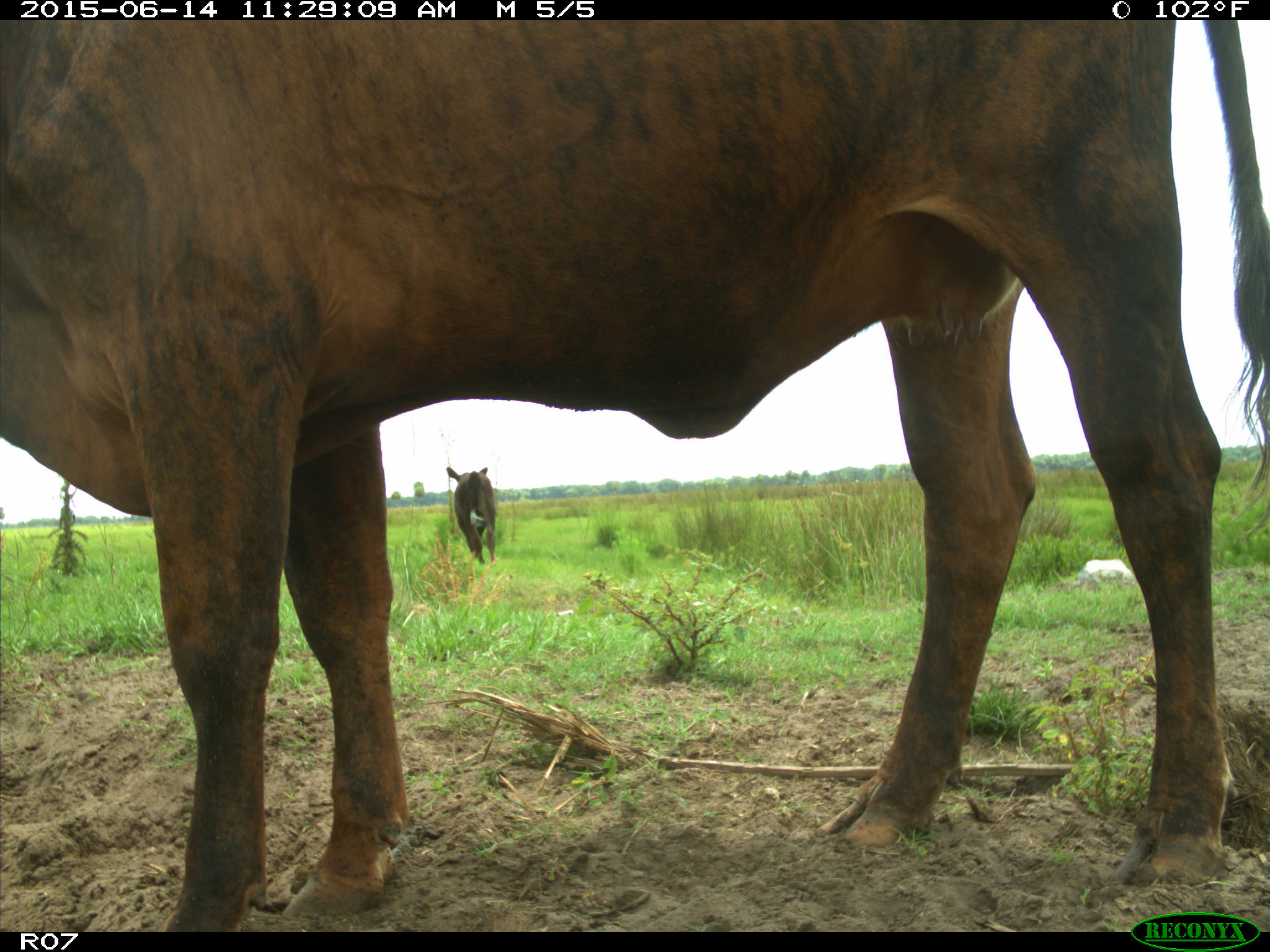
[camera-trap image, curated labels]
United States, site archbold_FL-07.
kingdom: Animalia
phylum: Chordata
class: Mammalia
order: Artiodactyla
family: Bovidae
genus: Bos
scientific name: Bos taurus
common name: domestic cow